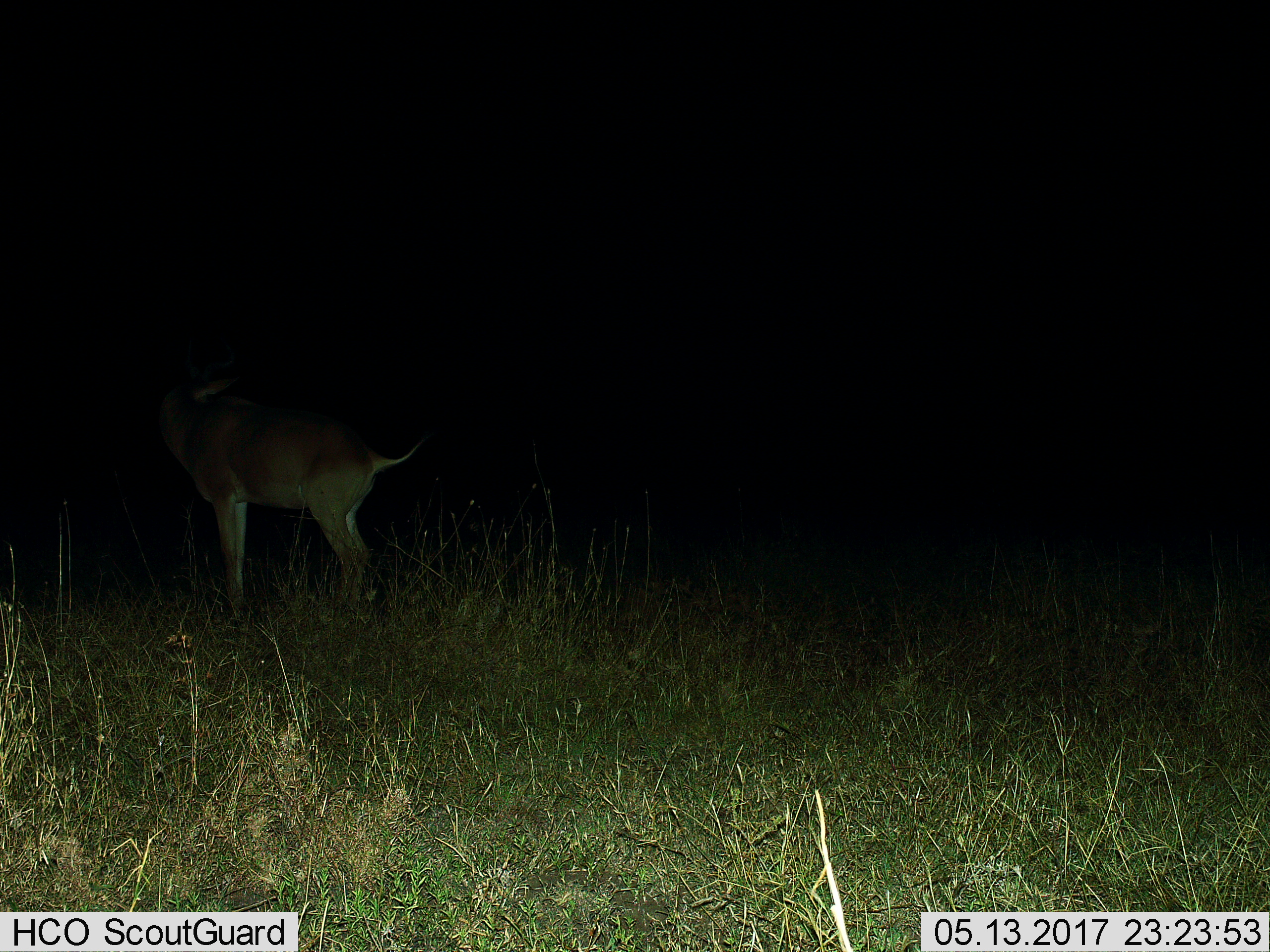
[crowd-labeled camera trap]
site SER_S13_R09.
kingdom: Animalia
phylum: Chordata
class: Mammalia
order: Artiodactyla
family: Bovidae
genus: Alcelaphus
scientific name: Alcelaphus buselaphus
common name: hartebeest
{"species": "hartebeest (Alcelaphus buselaphus)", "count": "1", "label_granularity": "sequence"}